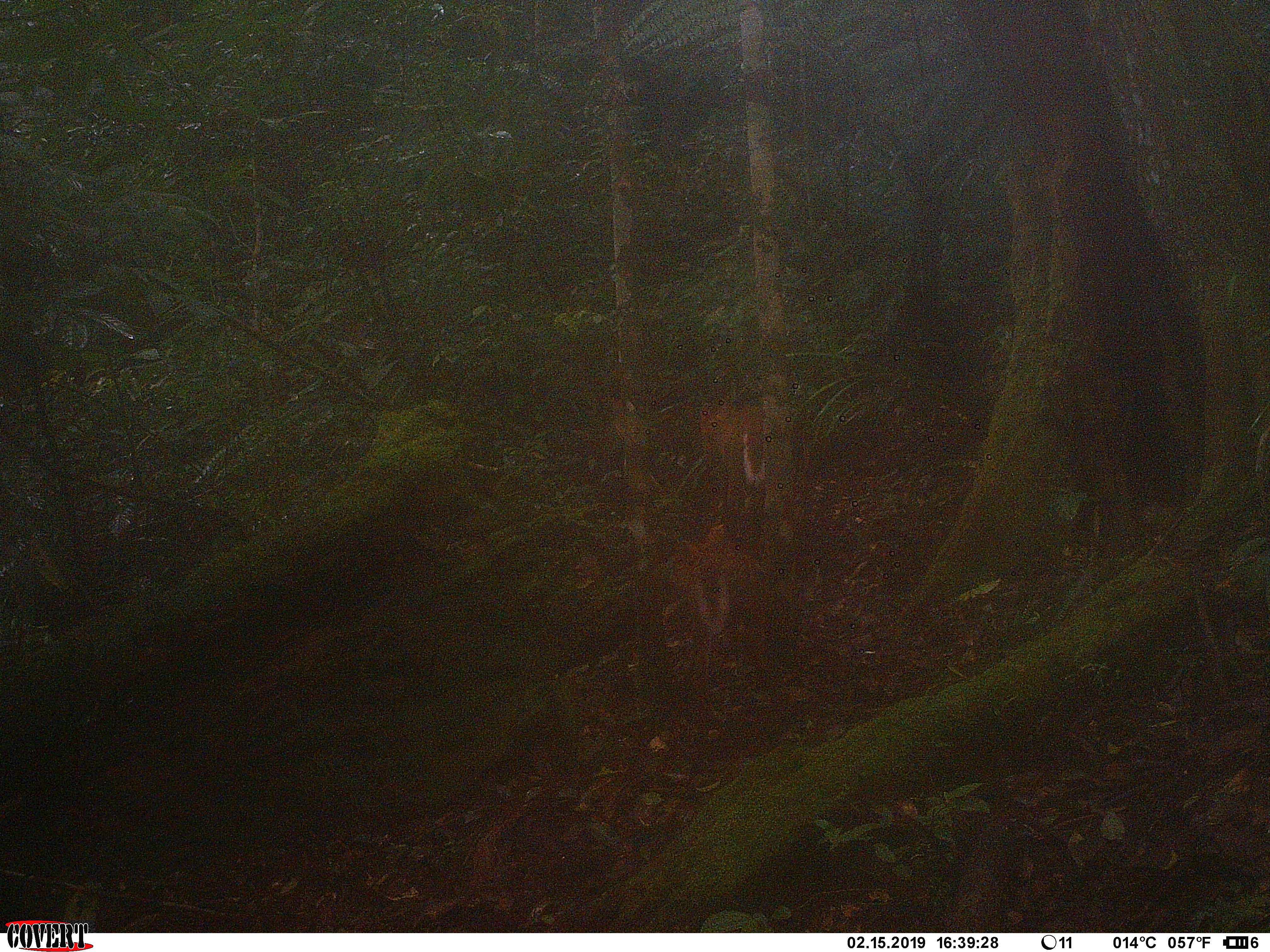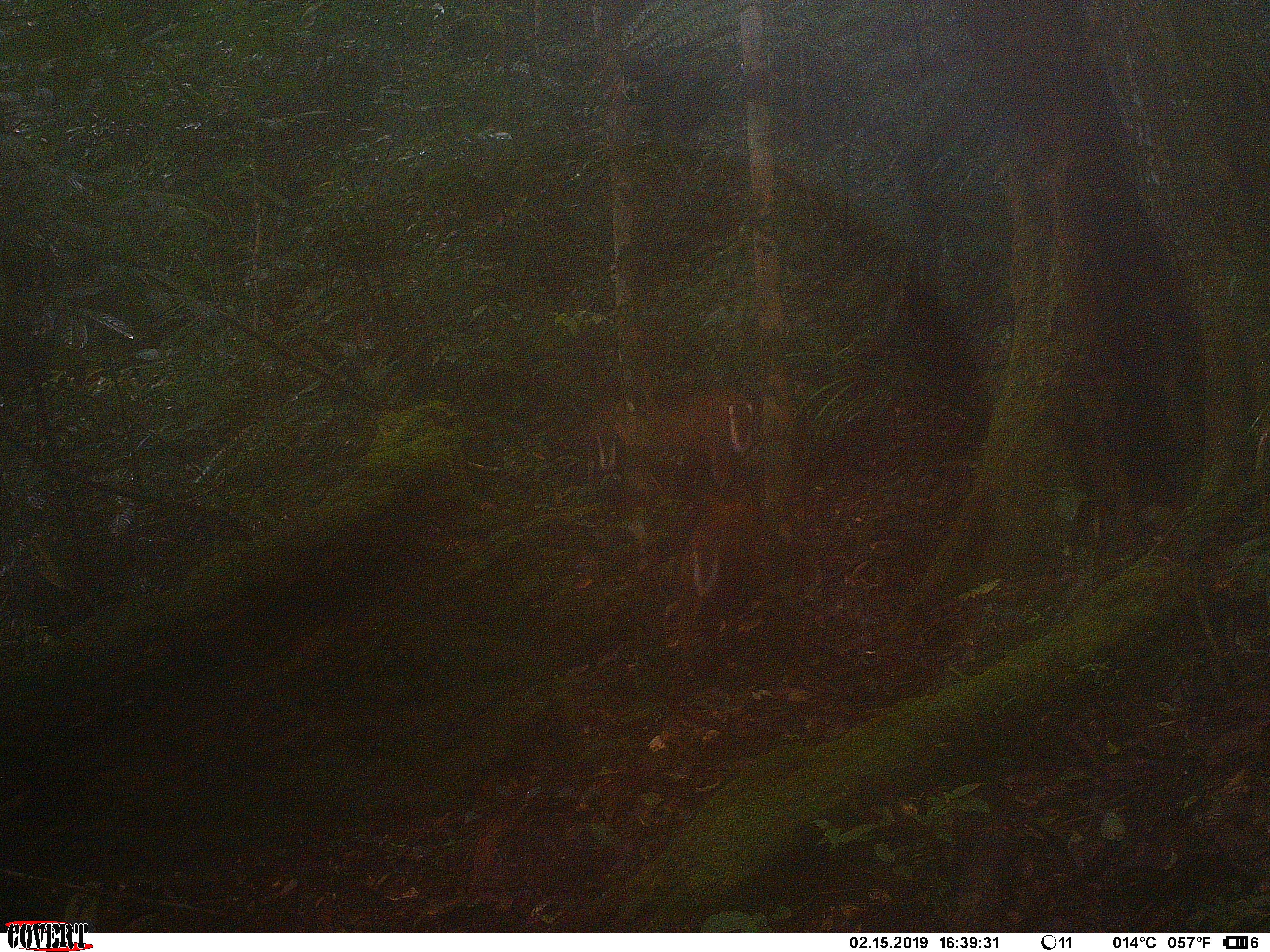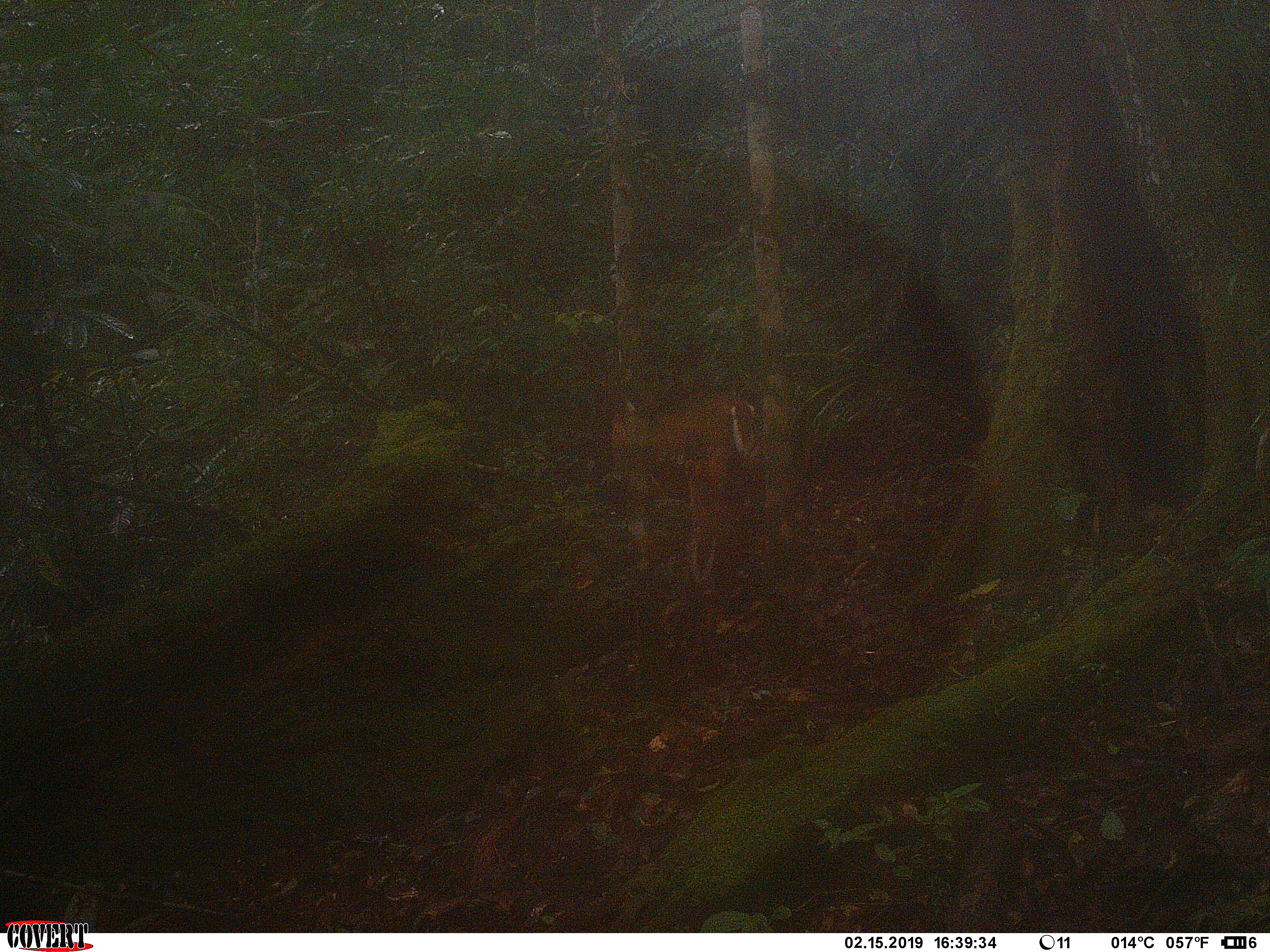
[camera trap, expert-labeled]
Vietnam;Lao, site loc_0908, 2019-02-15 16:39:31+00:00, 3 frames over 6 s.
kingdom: Animalia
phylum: Chordata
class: Mammalia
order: Artiodactyla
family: Cervidae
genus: Muntiacus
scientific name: Muntiacus rooseveltorum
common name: roosevelt's muntjac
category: roosevelts muntjac group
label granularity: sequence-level